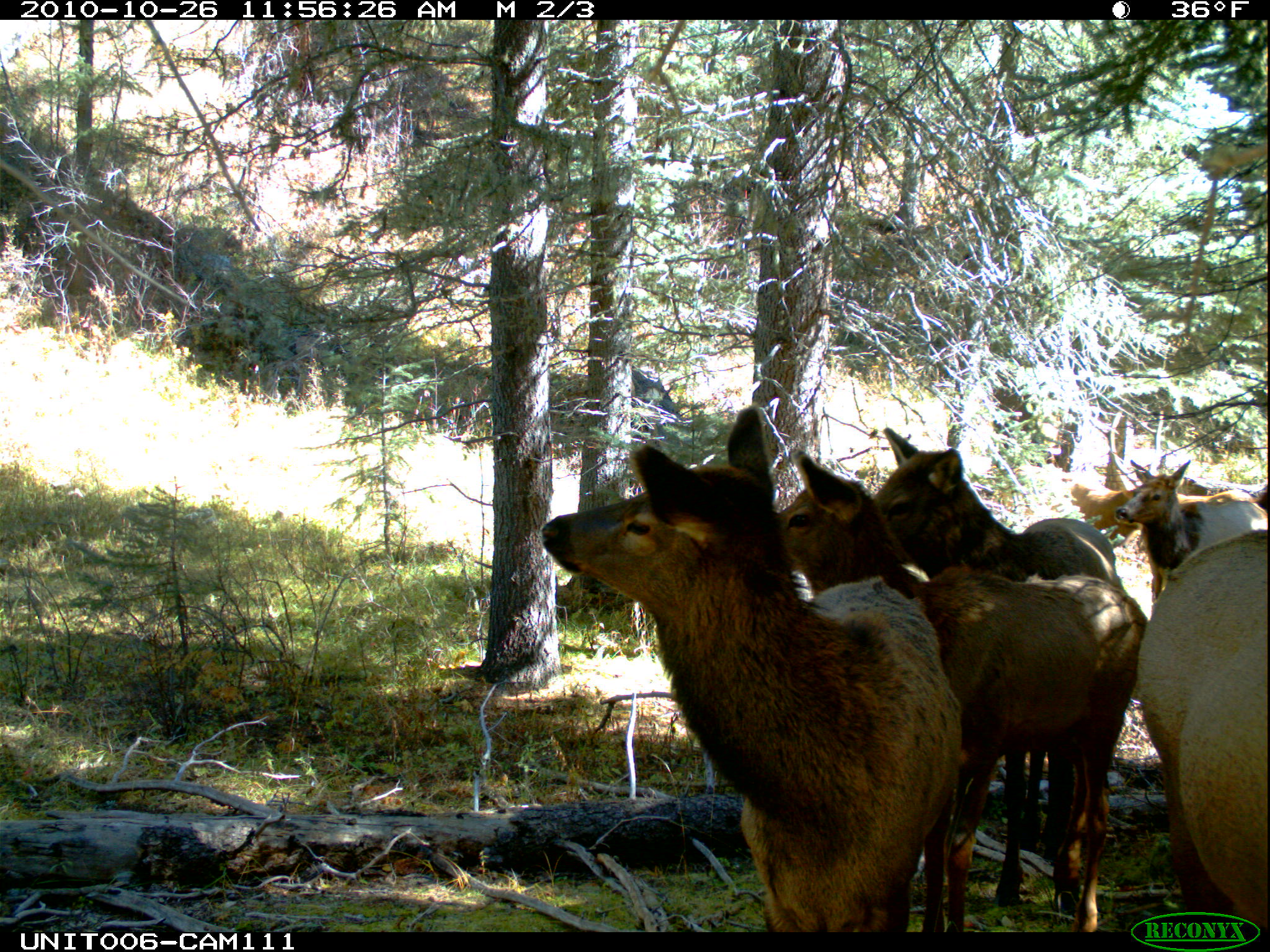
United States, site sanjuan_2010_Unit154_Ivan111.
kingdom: Animalia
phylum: Chordata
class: Mammalia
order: Artiodactyla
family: Cervidae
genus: Cervus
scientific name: Cervus elaphus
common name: red deer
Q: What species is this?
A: Cervus elaphus (red deer).